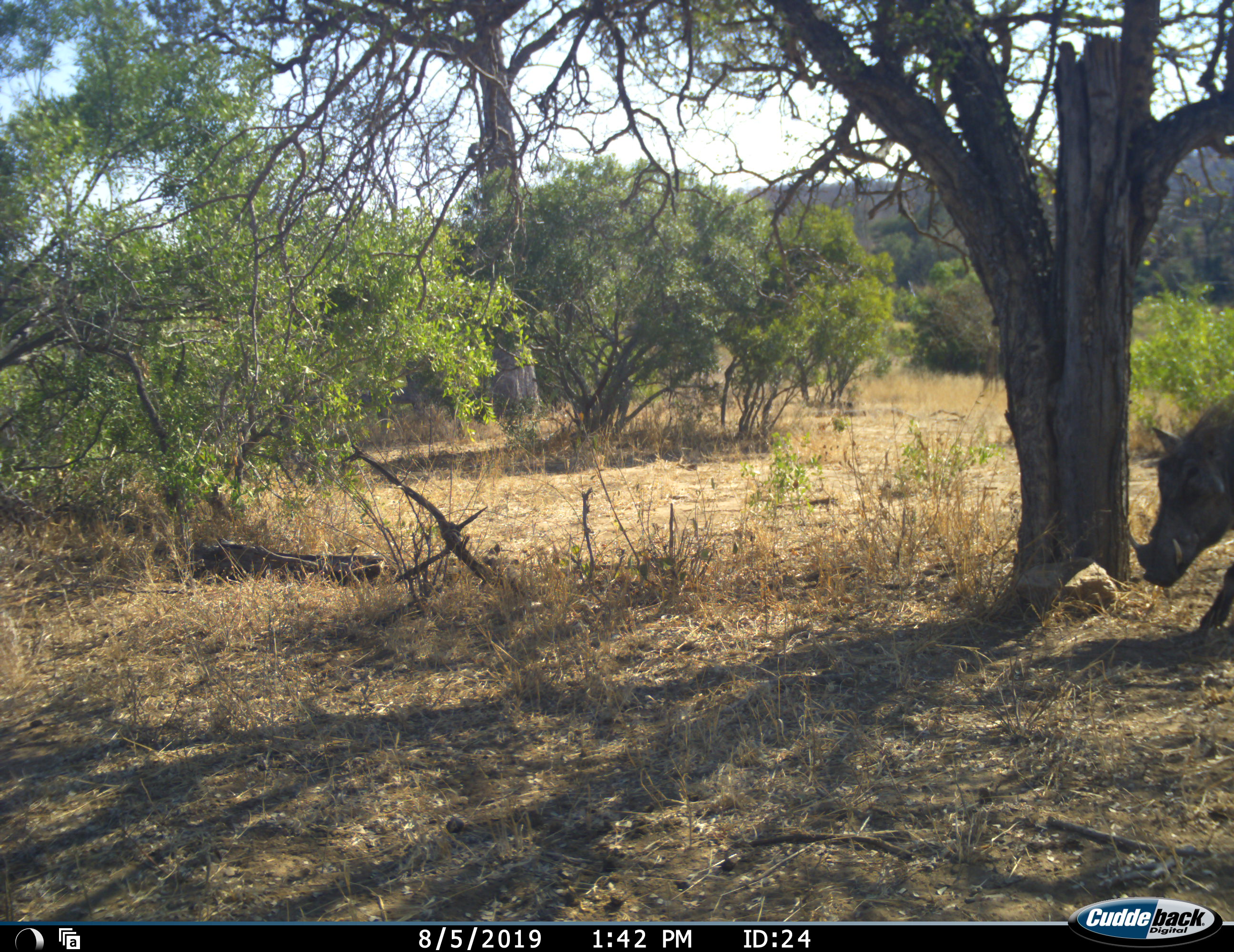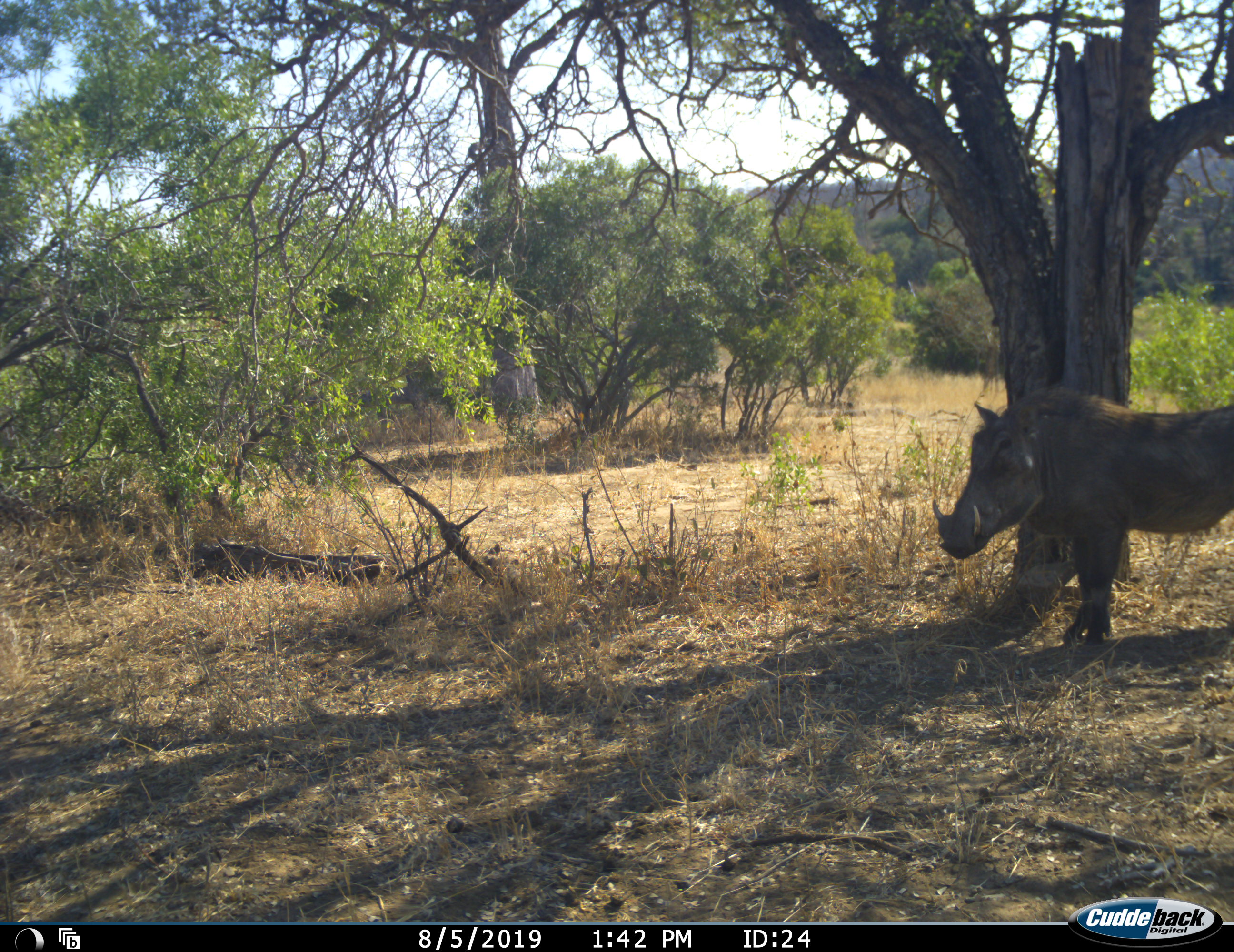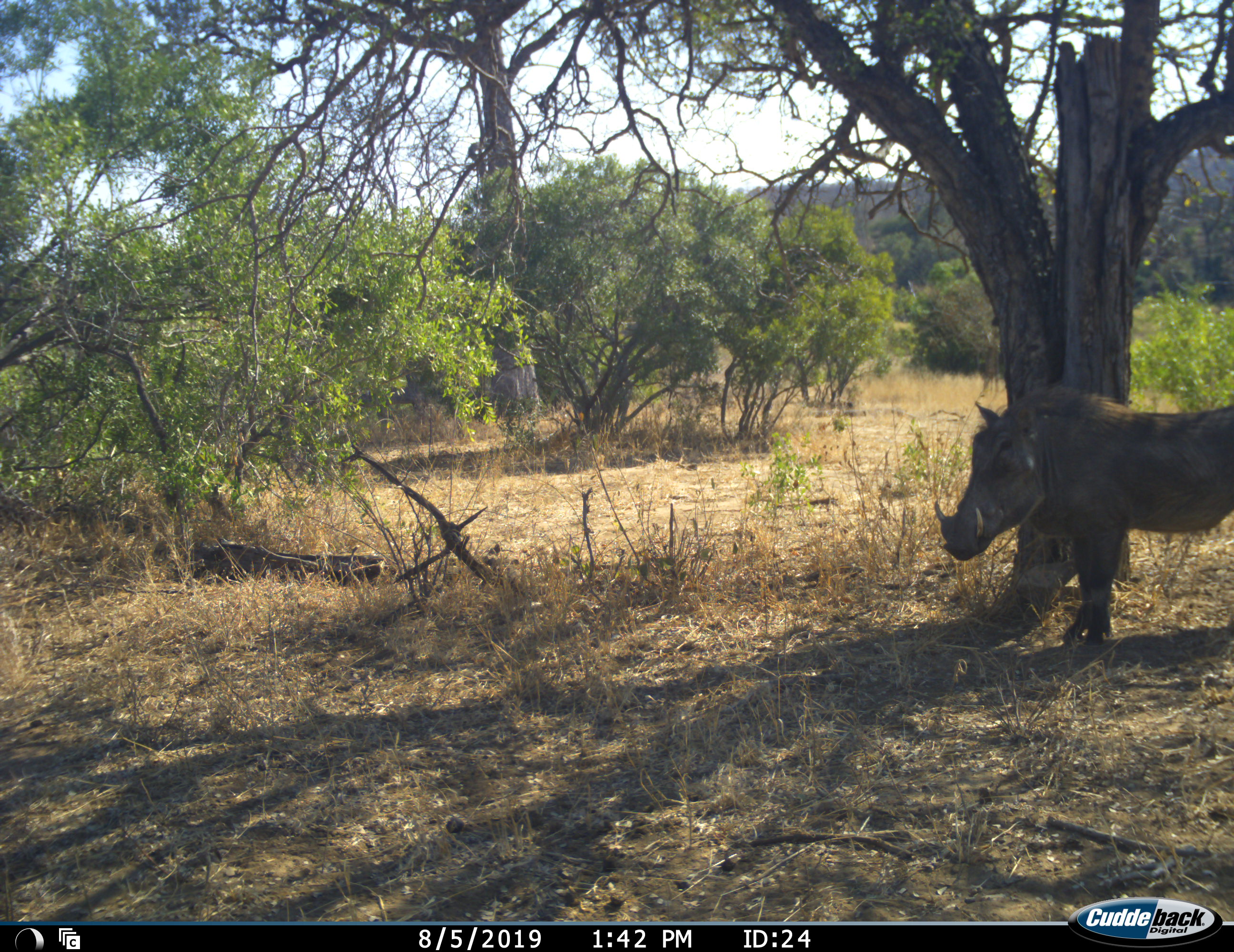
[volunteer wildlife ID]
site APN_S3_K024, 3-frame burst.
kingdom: Animalia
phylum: Chordata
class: Mammalia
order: Artiodactyla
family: Suidae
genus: Phacochoerus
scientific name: Phacochoerus africanus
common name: warthog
Warthog (Phacochoerus africanus), count 1. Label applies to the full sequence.